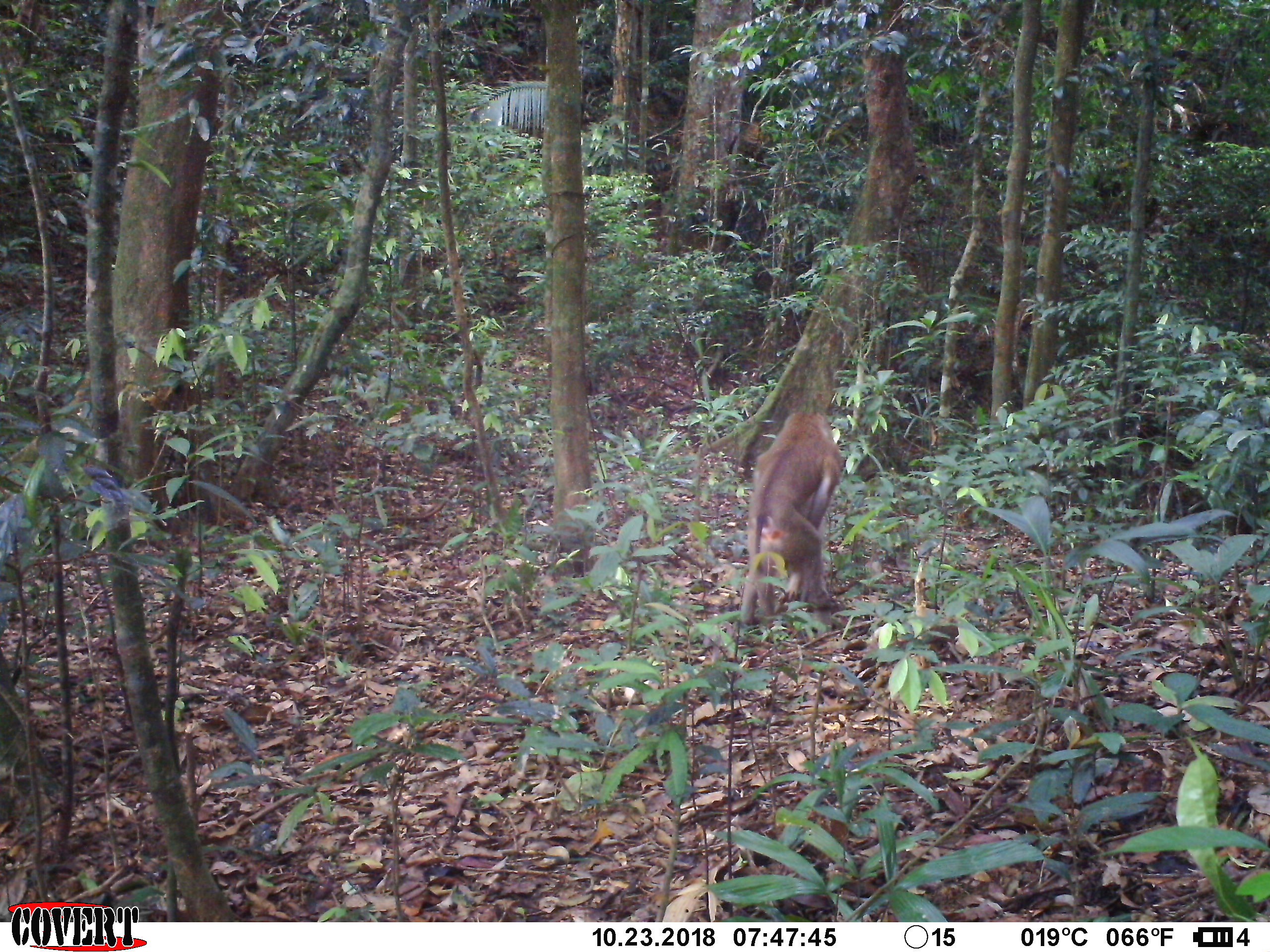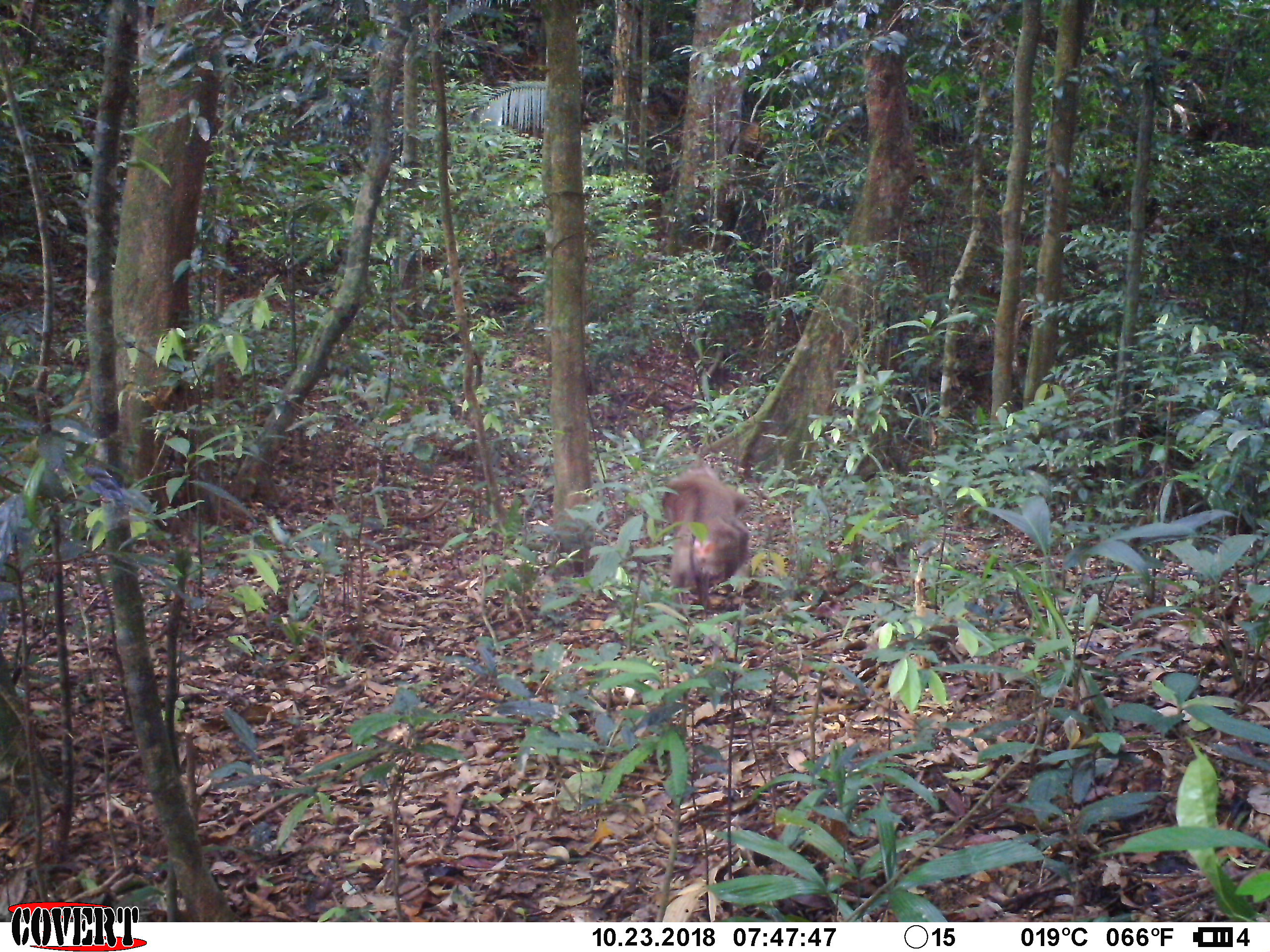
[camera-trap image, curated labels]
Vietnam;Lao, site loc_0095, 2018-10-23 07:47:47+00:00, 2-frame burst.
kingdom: Animalia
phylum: Chordata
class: Mammalia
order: Primates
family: Cercopithecidae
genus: Macaca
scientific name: Macaca nemestrina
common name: pig-tailed macaque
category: pig tailed macaque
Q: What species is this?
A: Pig tailed macaque (pig-tailed macaque) (Macaca nemestrina).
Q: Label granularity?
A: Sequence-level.